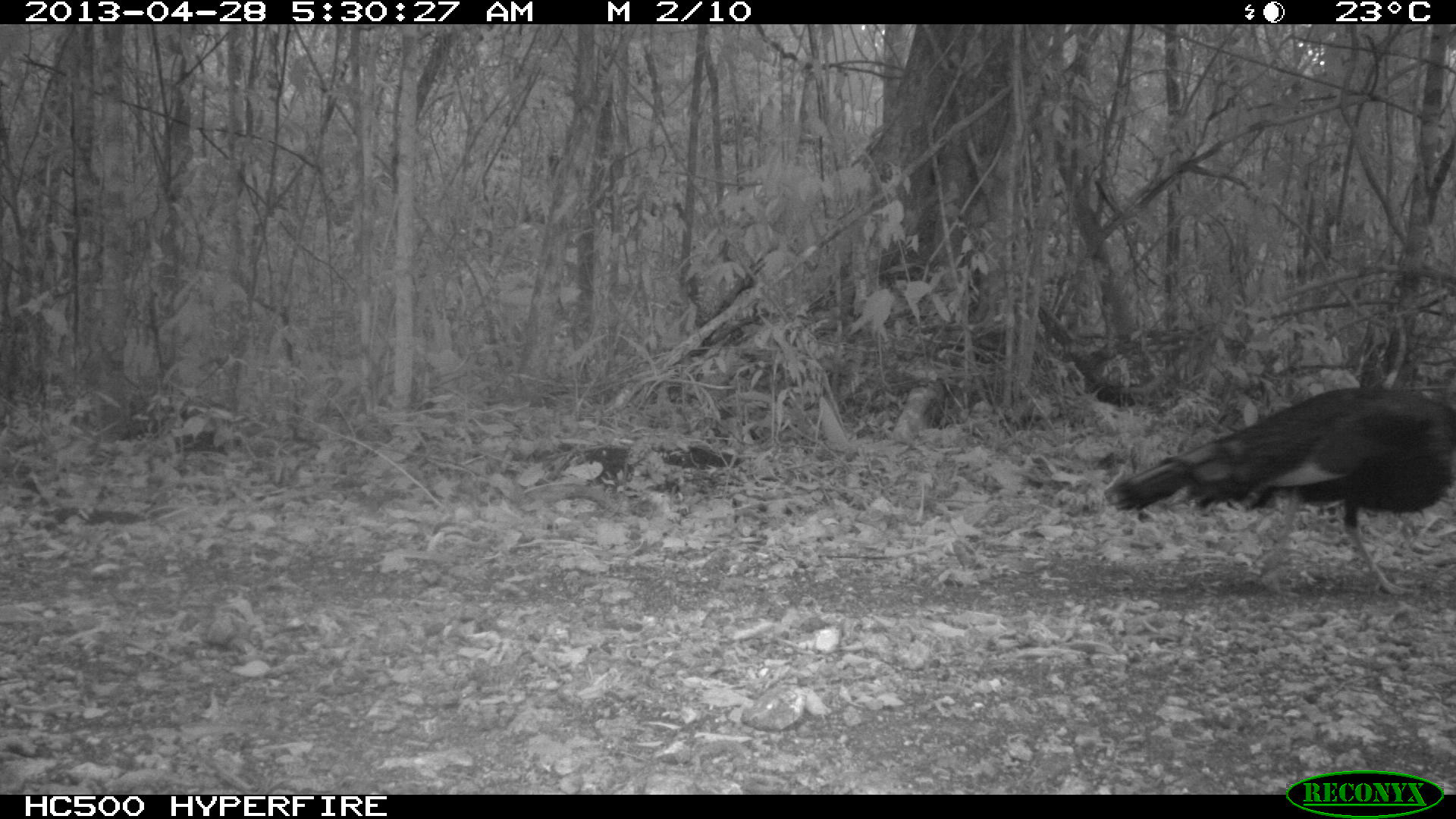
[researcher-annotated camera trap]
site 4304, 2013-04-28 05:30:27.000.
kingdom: Animalia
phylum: Chordata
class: Aves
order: Galliformes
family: Phasianidae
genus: Meleagris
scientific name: Meleagris ocellata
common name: ocellated turkey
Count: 1.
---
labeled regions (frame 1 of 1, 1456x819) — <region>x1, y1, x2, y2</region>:
meleagris ocellata: <region>1101, 384, 1456, 602</region>